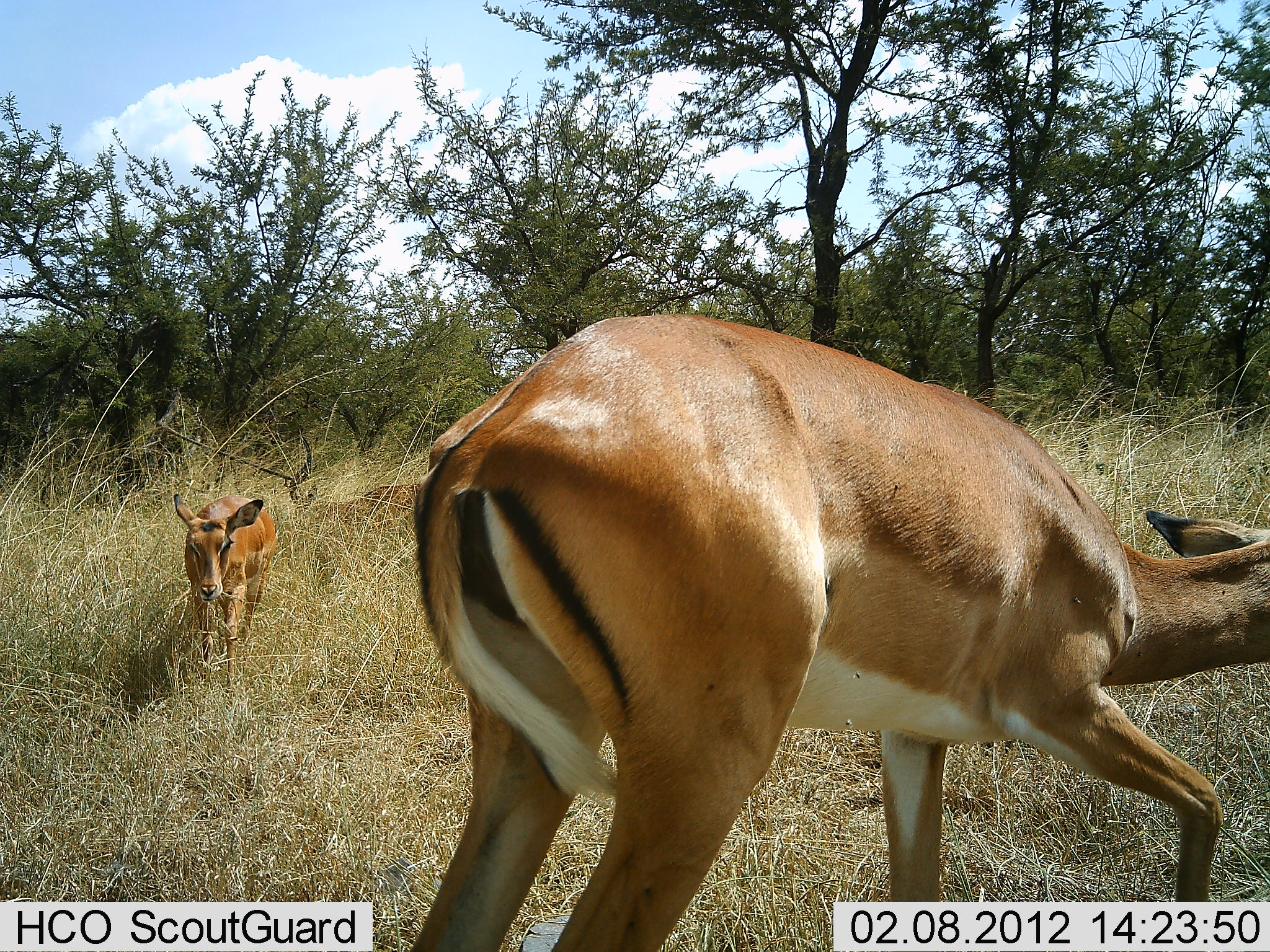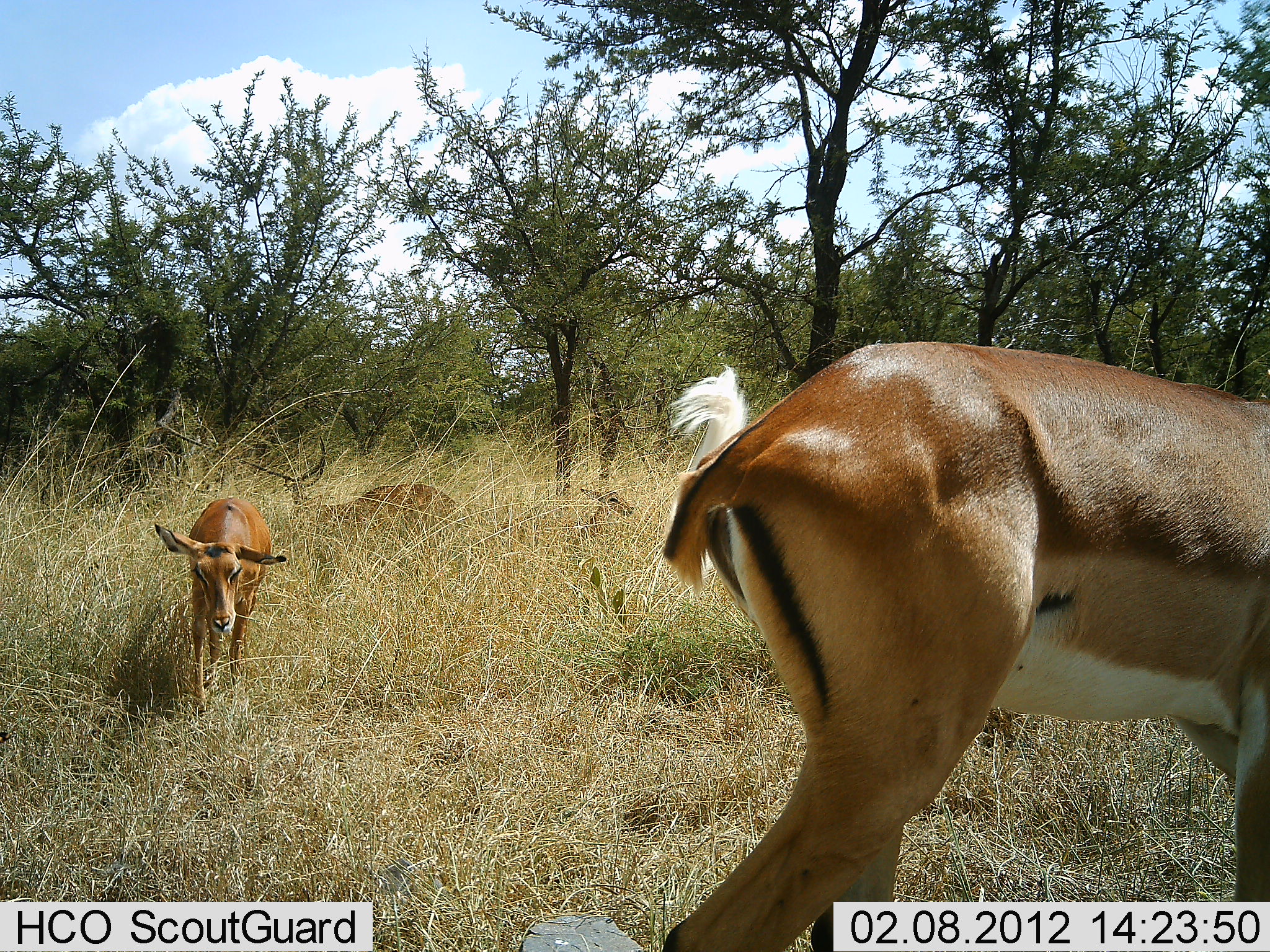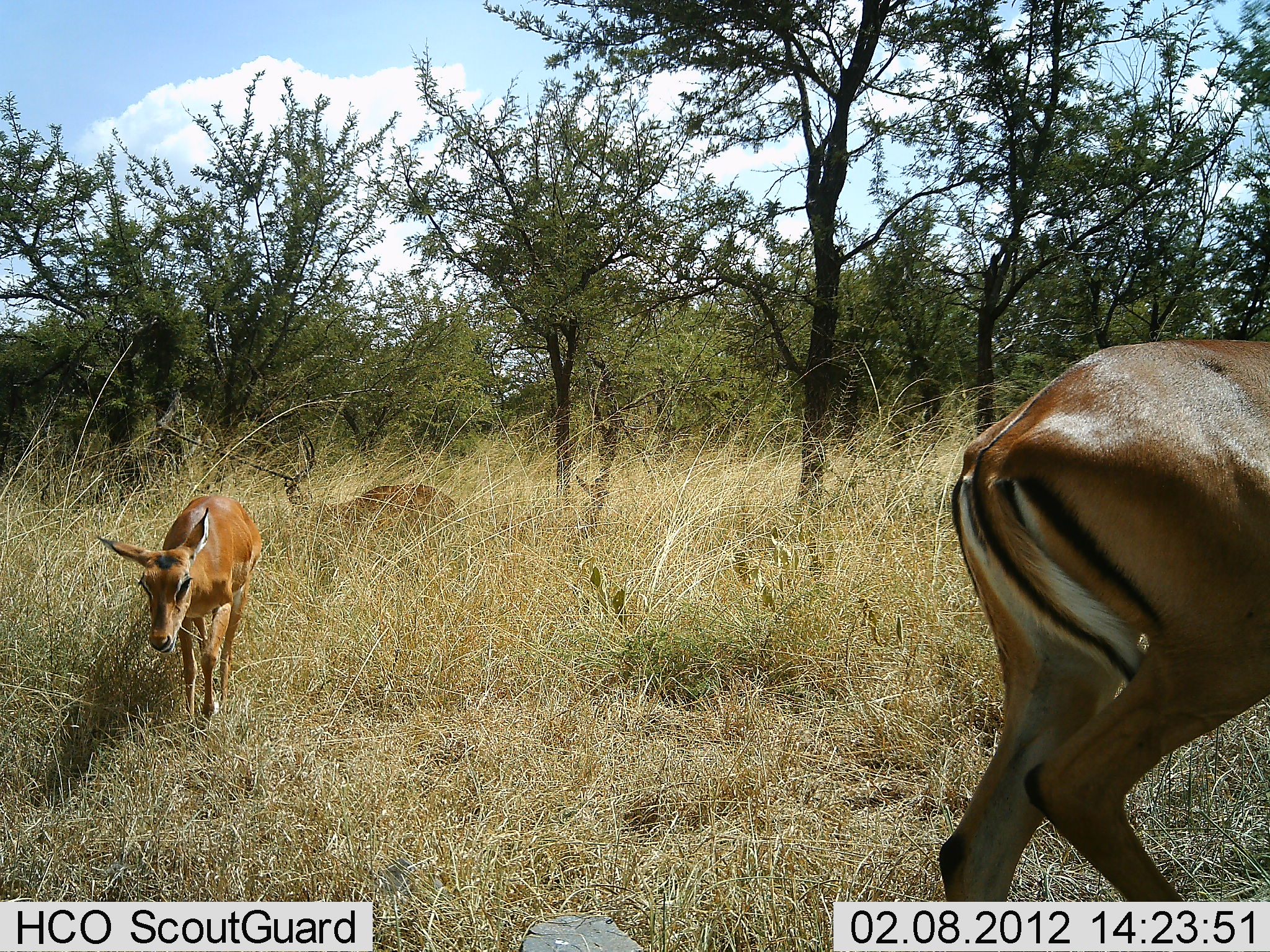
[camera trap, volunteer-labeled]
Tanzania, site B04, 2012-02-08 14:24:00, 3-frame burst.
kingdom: Animalia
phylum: Chordata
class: Mammalia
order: Artiodactyla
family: Bovidae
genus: Aepyceros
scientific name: Aepyceros melampus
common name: impala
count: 4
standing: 50%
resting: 33%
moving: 83%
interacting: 0%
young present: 50%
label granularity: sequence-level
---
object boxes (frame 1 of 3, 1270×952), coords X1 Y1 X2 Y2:
animal: 411 314 1270 952; 172 492 278 709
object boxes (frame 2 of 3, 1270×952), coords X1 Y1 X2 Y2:
animal: 663 339 1270 952; 280 433 465 606; 154 496 287 714; 480 489 633 606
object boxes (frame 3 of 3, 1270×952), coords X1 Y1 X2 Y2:
animal: 936 342 1270 904; 94 494 264 737; 281 433 468 588; 480 472 614 585